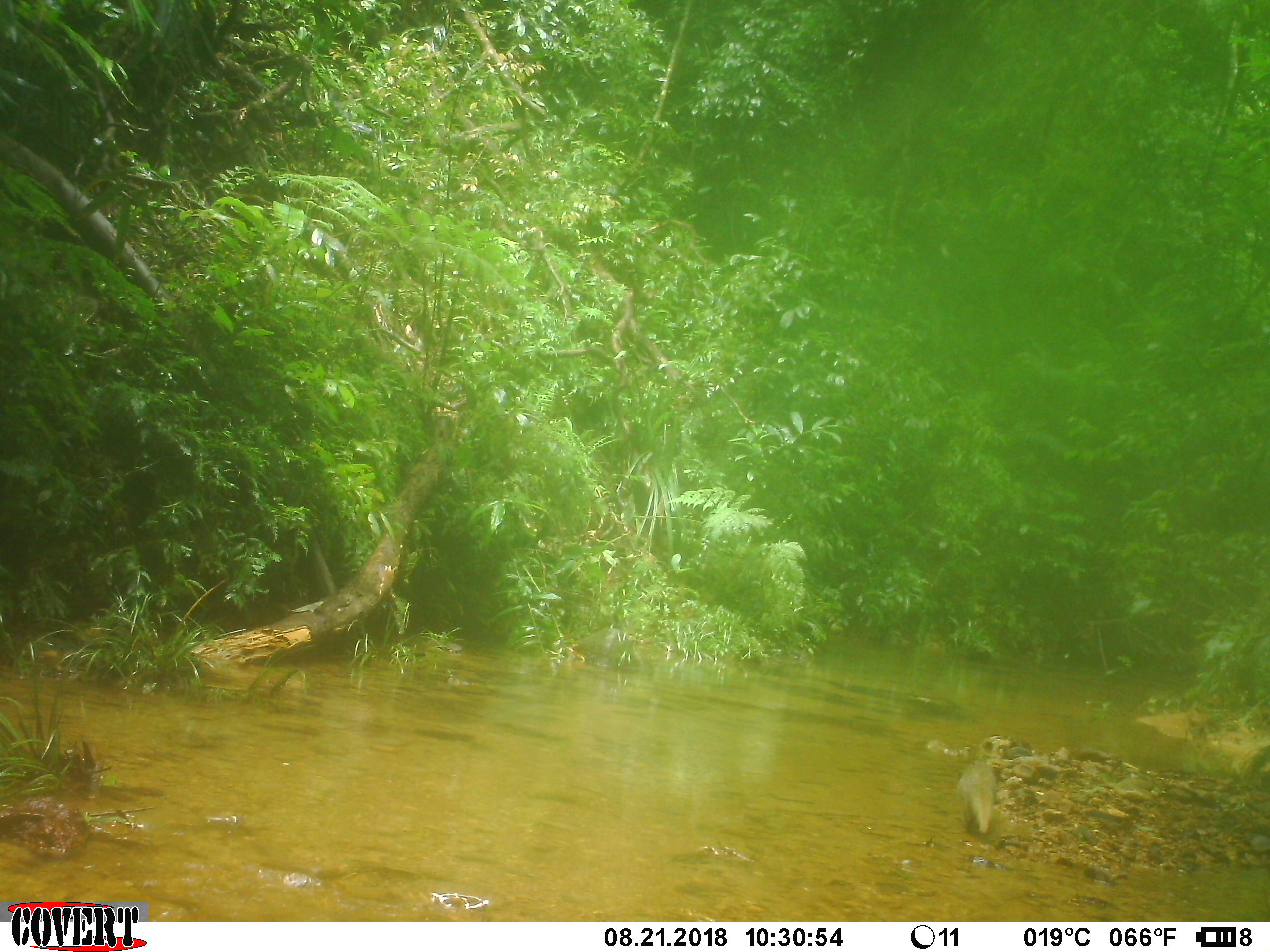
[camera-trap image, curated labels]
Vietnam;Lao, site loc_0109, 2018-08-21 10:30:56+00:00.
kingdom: Animalia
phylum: Chordata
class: Mammalia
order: Carnivora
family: Herpestidae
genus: Urva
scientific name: Urva urva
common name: crab-eating mongoose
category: crab eating mongoose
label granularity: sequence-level